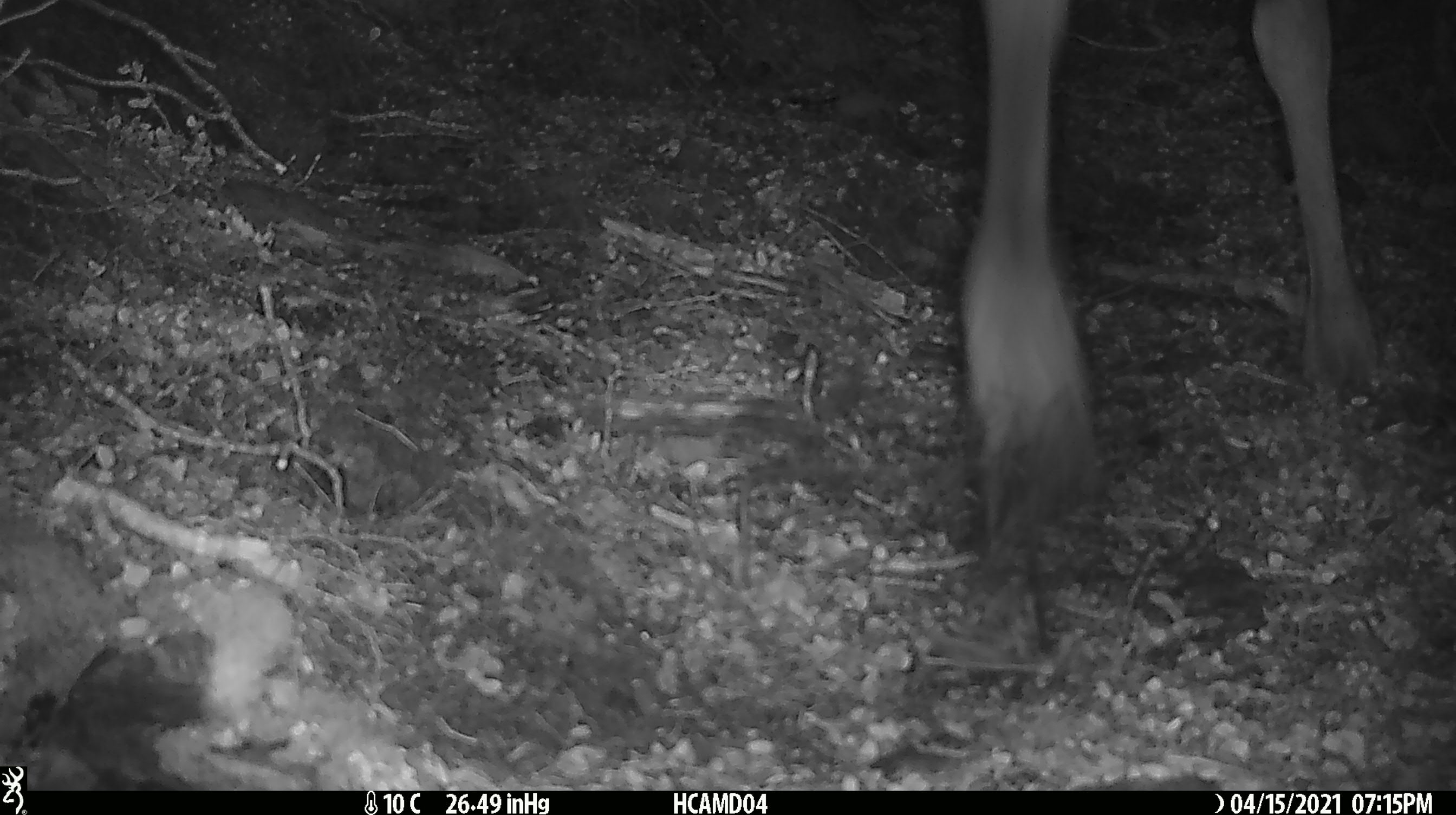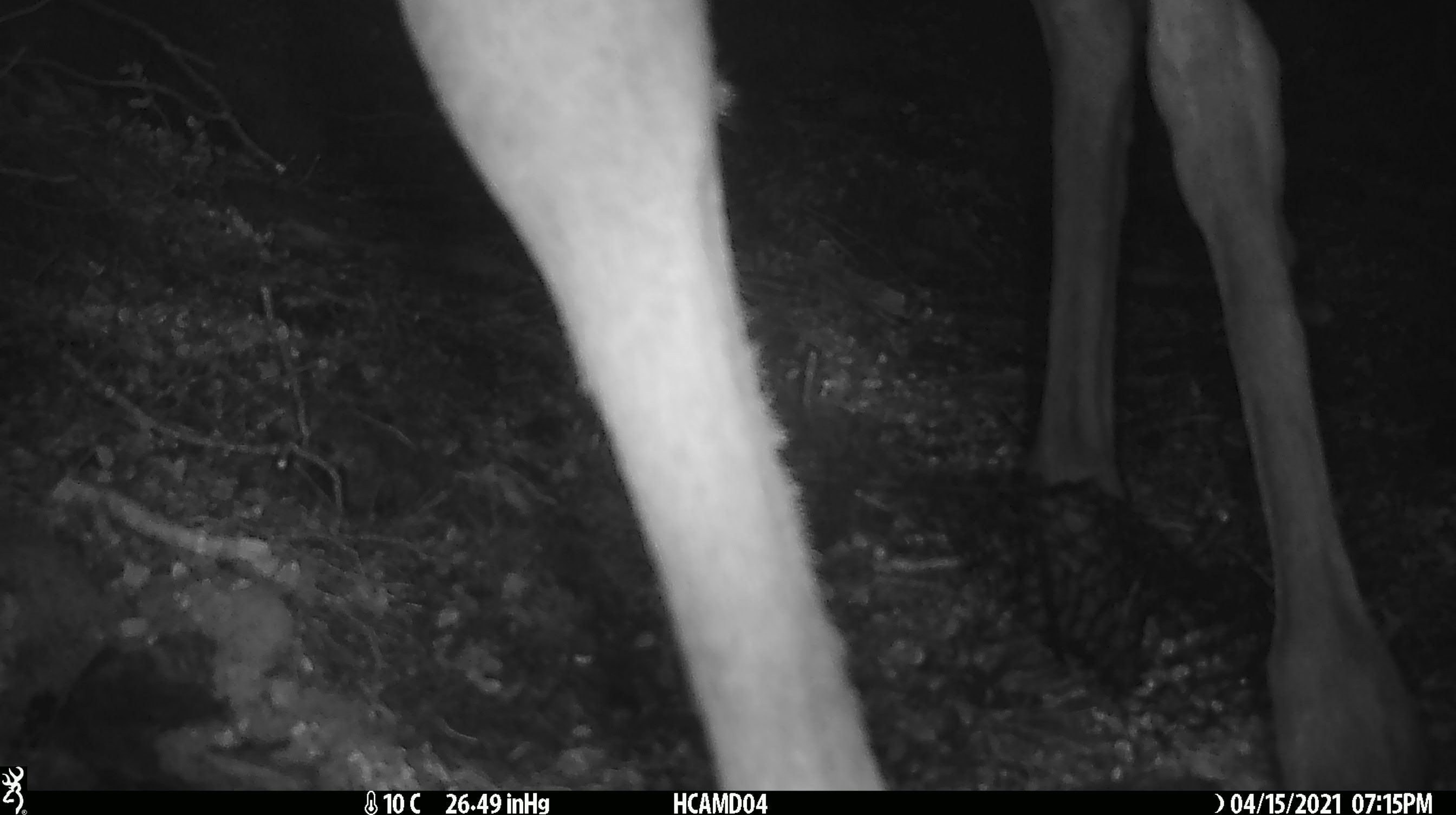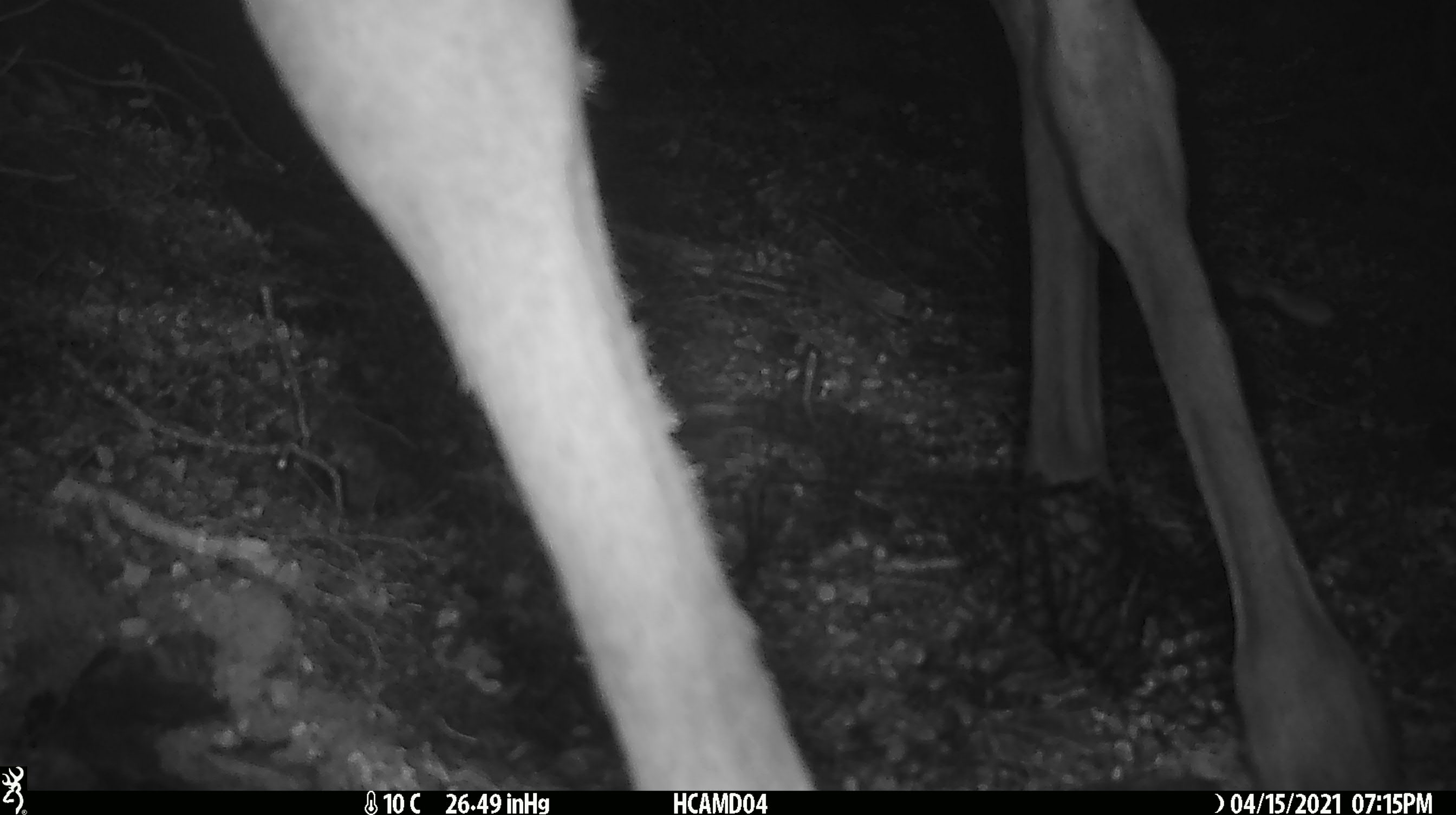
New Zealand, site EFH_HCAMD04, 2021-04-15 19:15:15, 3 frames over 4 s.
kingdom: Animalia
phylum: Chordata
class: Mammalia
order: Artiodactyla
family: Cervidae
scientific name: Cervidae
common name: deer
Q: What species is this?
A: Deer (Cervidae).